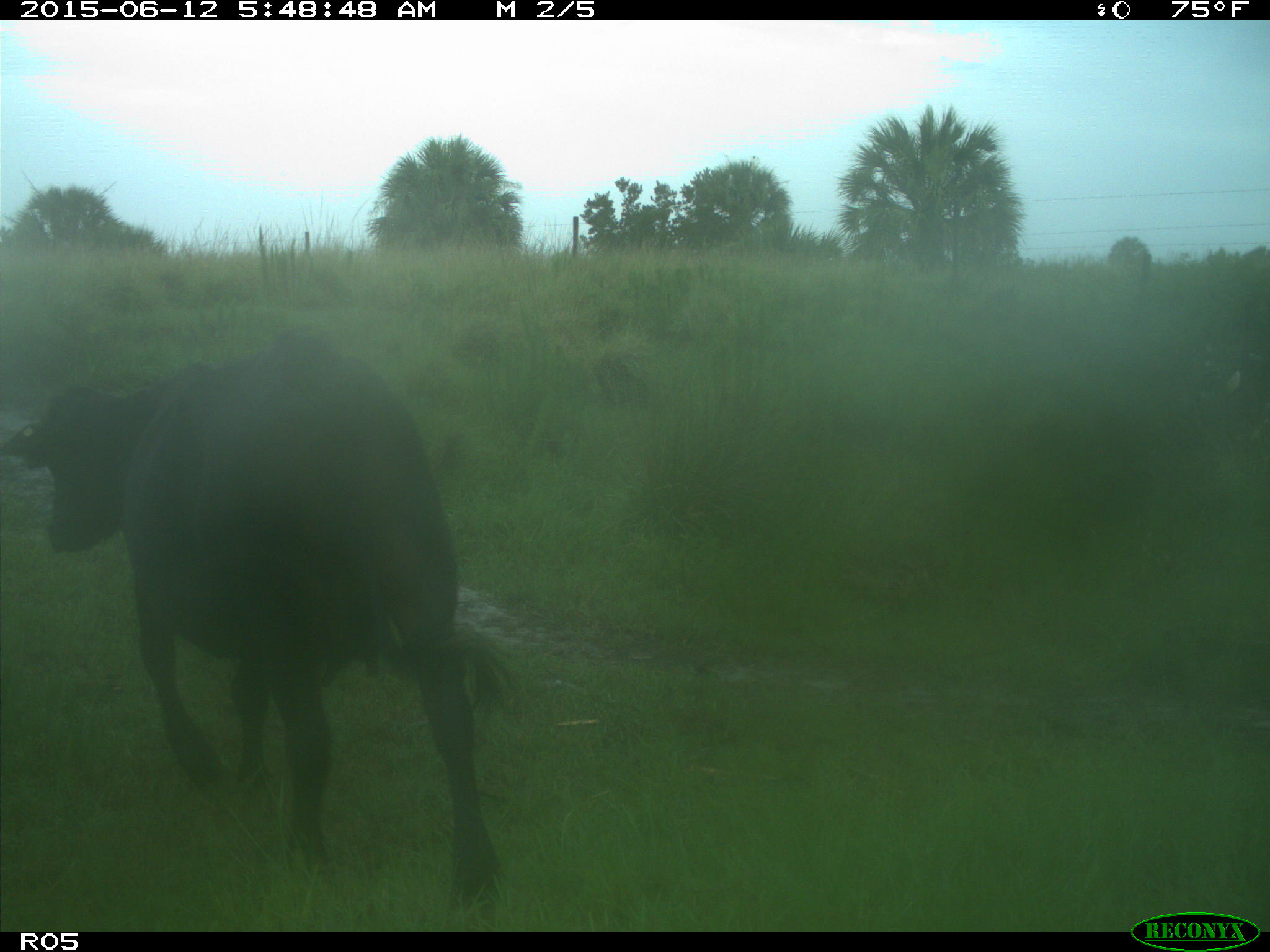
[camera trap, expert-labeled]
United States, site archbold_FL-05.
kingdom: Animalia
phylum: Chordata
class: Mammalia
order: Artiodactyla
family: Bovidae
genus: Bos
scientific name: Bos taurus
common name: domestic cow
Bos taurus (domestic cow).